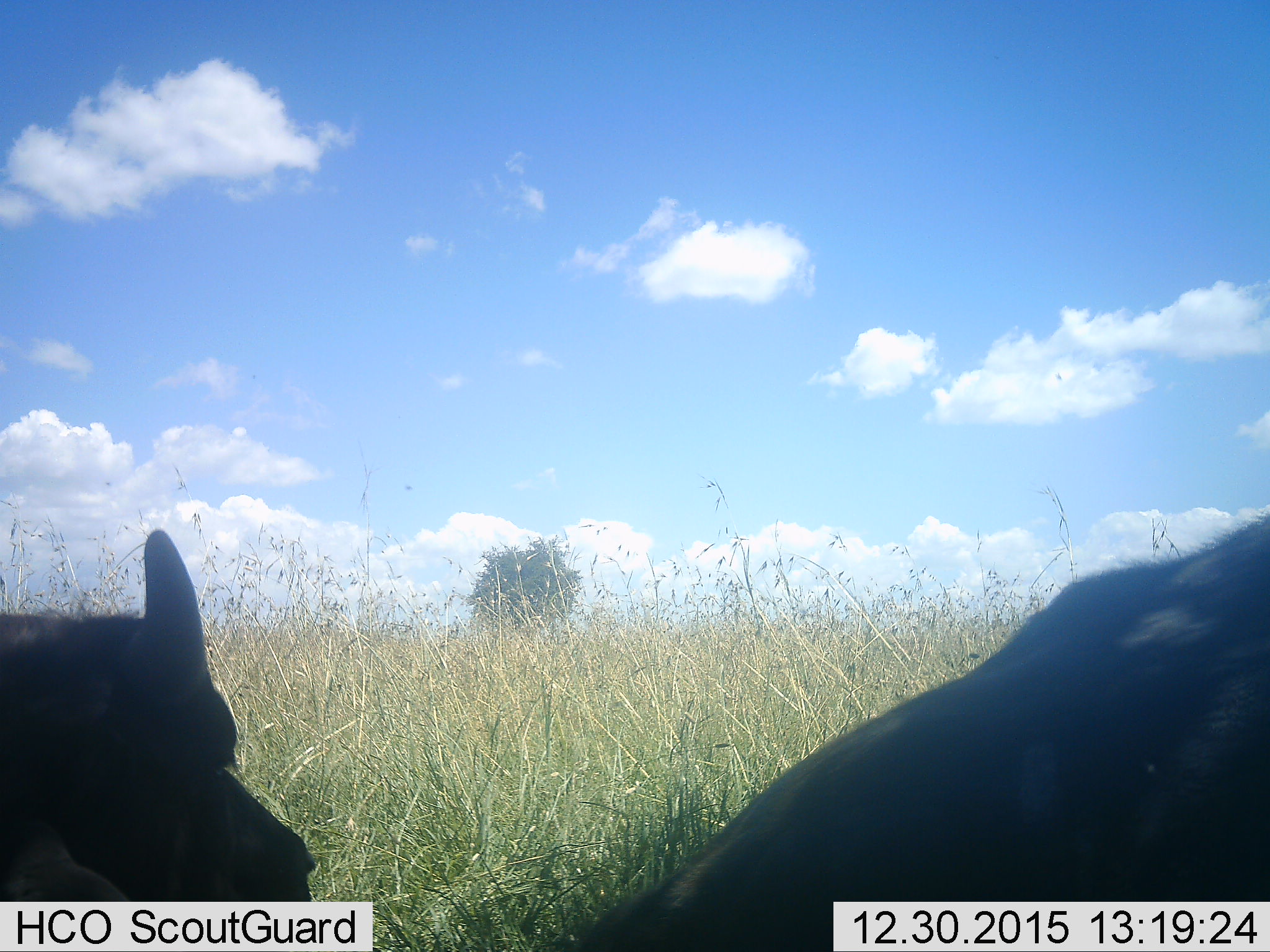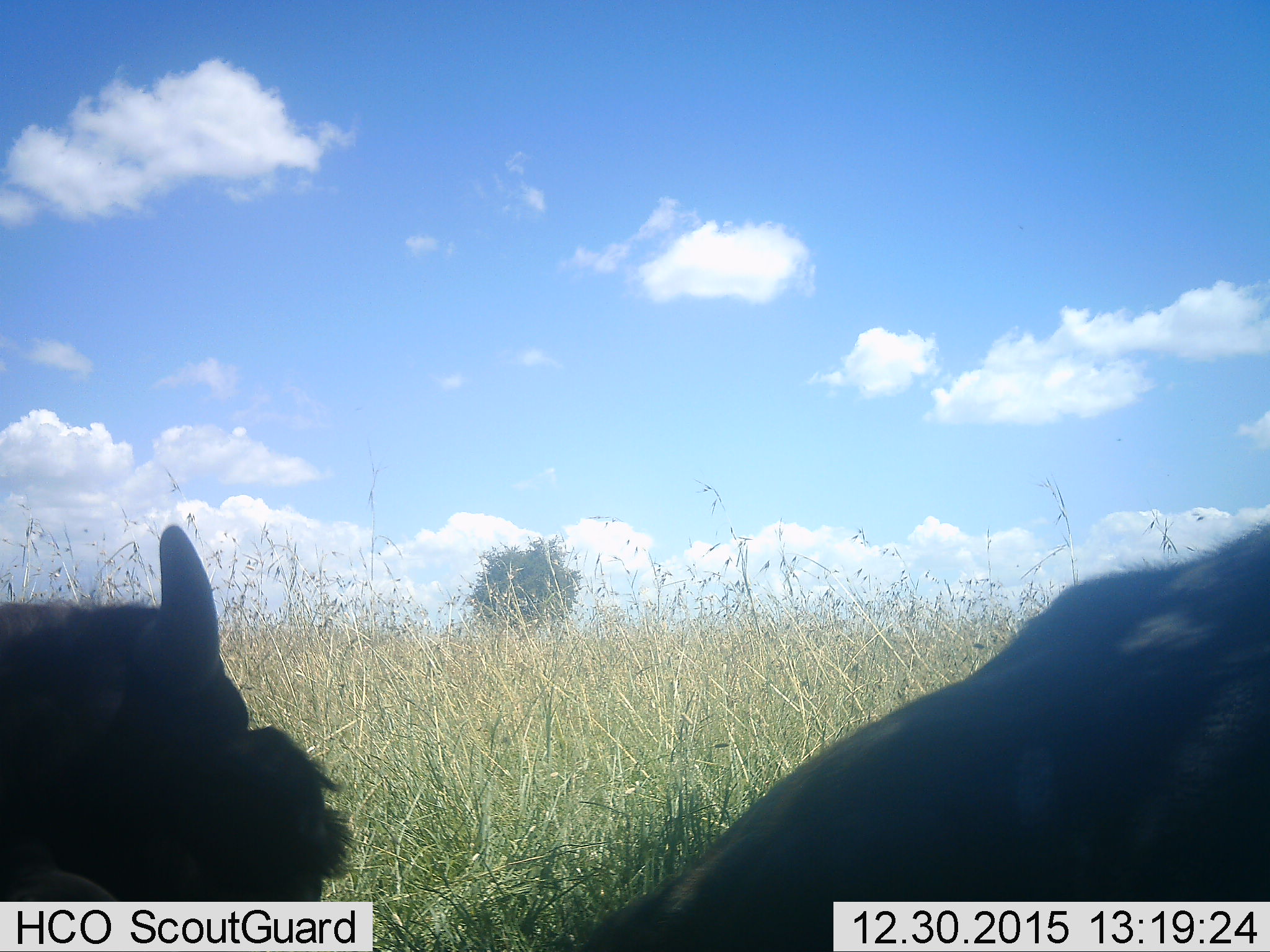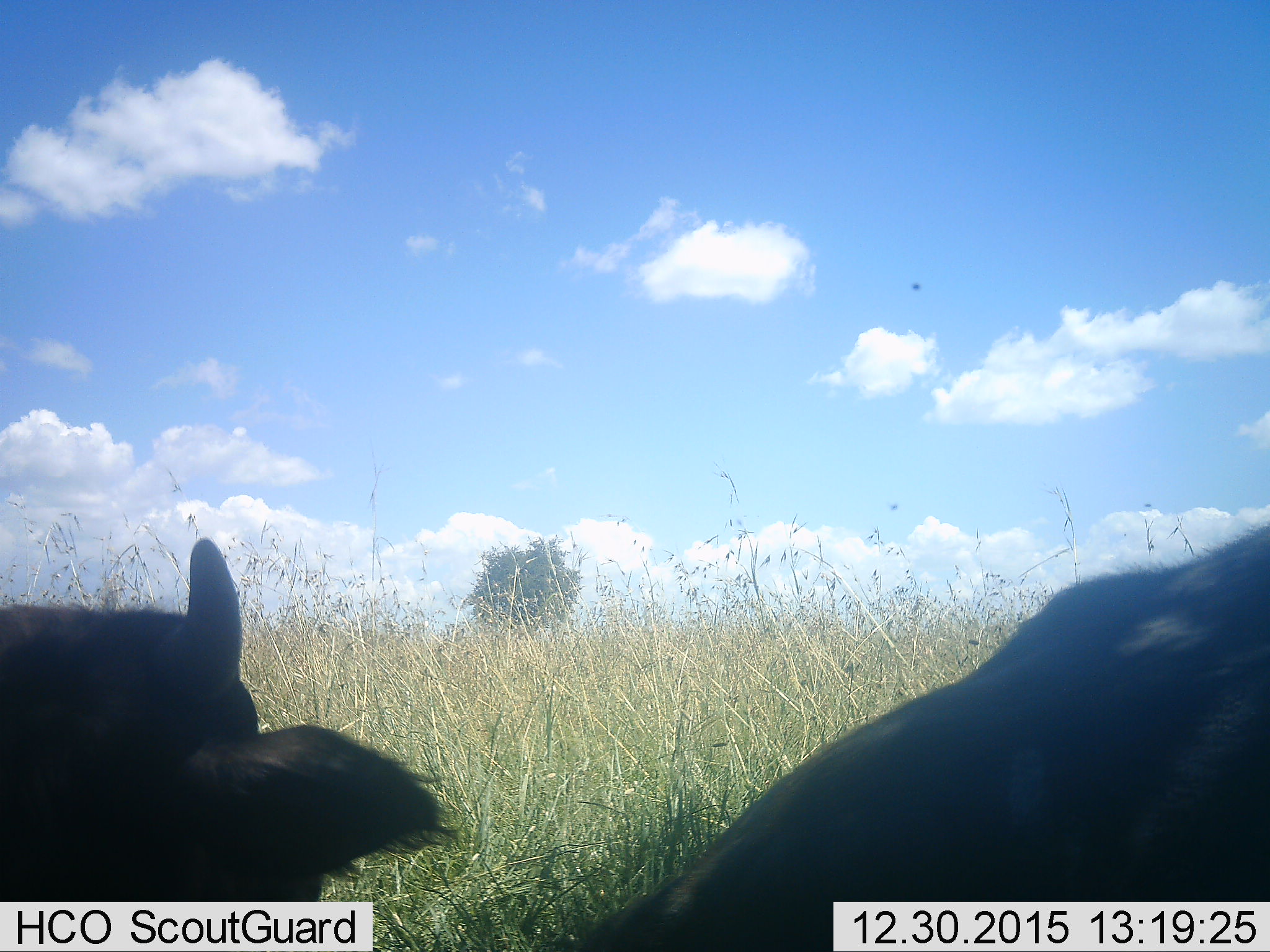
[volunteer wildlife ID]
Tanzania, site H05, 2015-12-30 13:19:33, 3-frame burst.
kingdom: Animalia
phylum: Chordata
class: Mammalia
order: Artiodactyla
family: Bovidae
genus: Syncerus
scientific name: Syncerus caffer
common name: cape buffalo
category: buffalo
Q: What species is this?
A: Buffalo (cape buffalo) (Syncerus caffer).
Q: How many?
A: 2.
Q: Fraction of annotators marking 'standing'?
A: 0%.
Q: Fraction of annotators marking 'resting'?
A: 100%.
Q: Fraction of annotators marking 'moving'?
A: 0%.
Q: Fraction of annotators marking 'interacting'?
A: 0%.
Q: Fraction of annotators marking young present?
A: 33%.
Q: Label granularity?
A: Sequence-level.